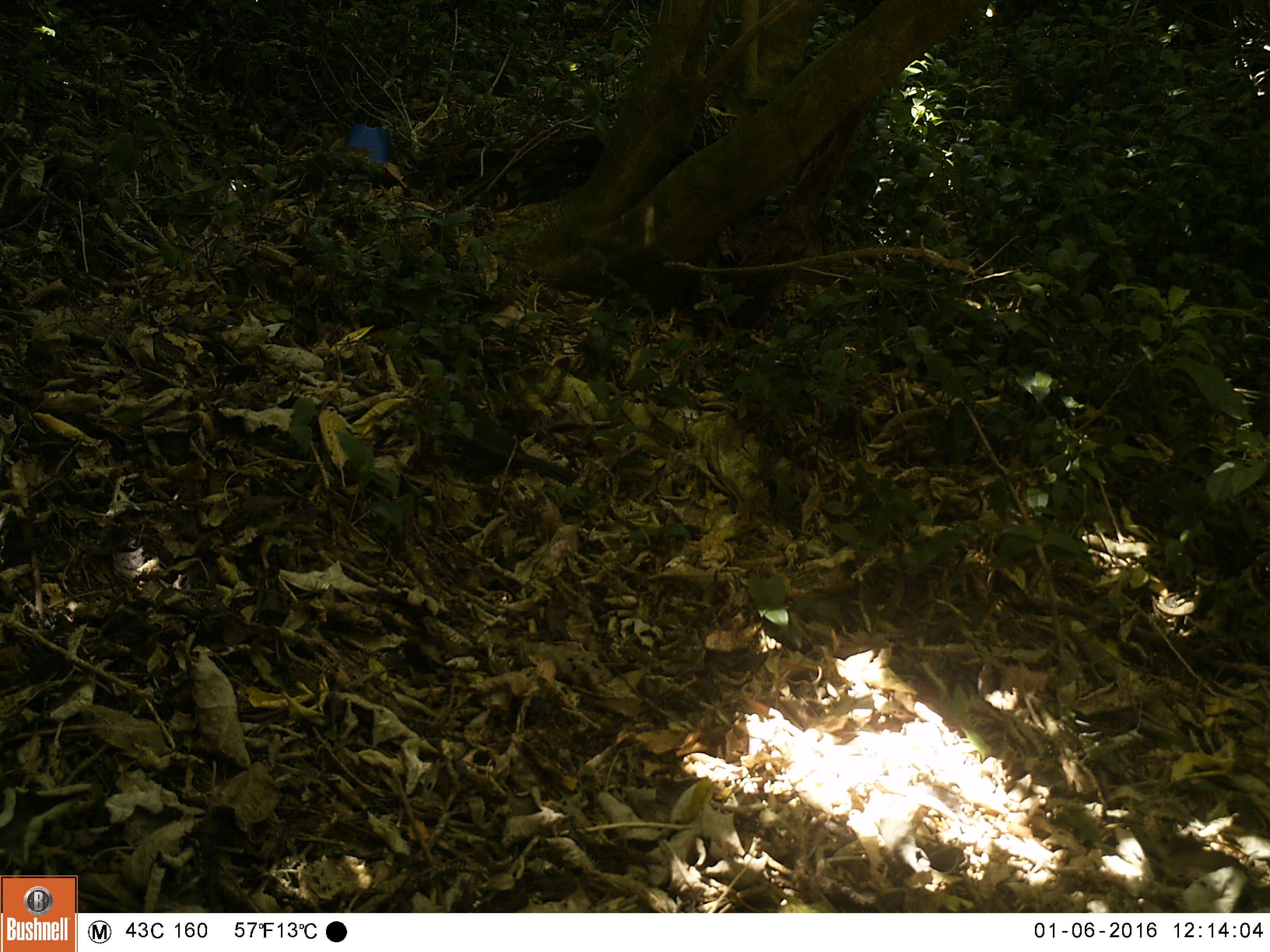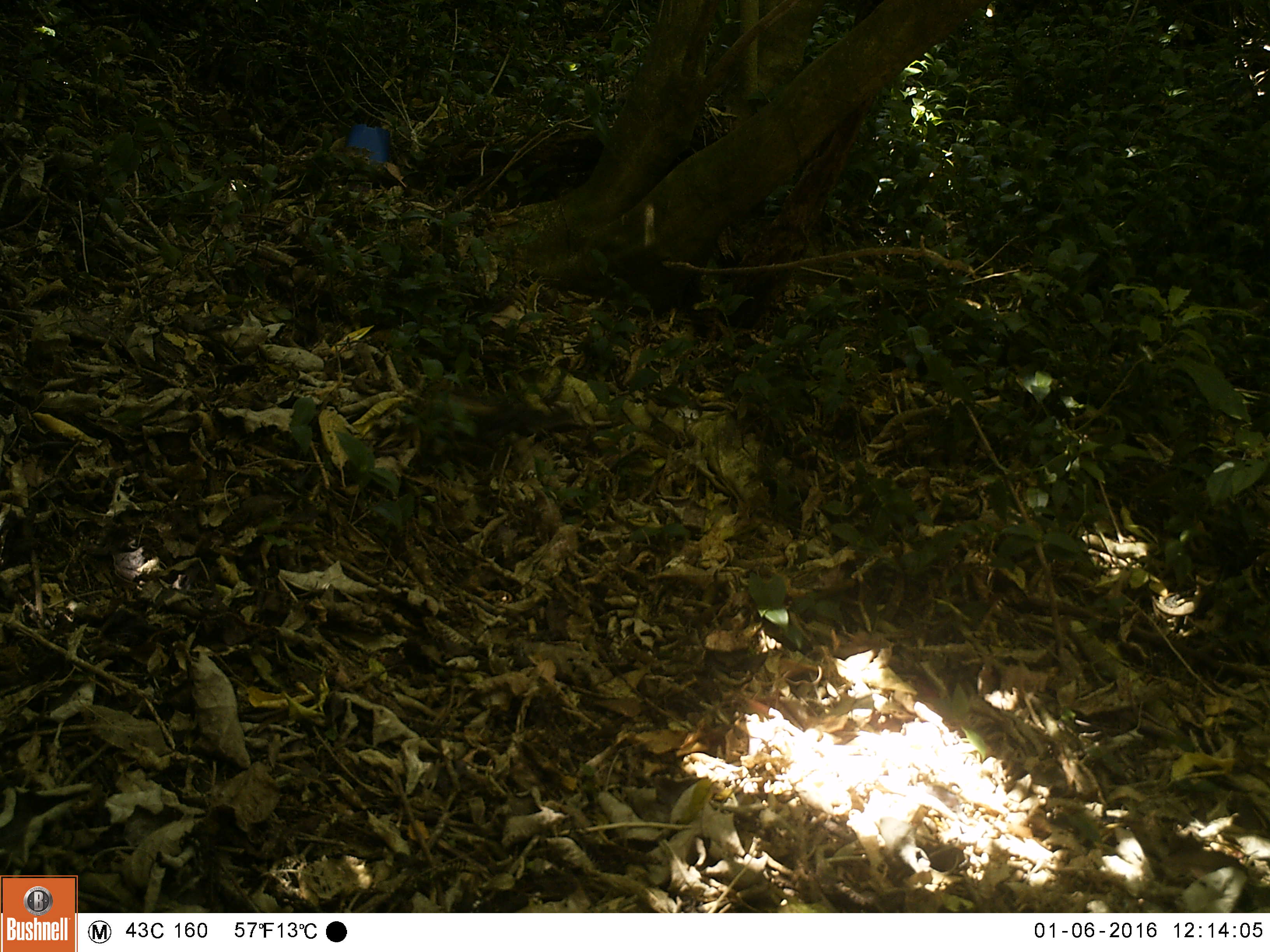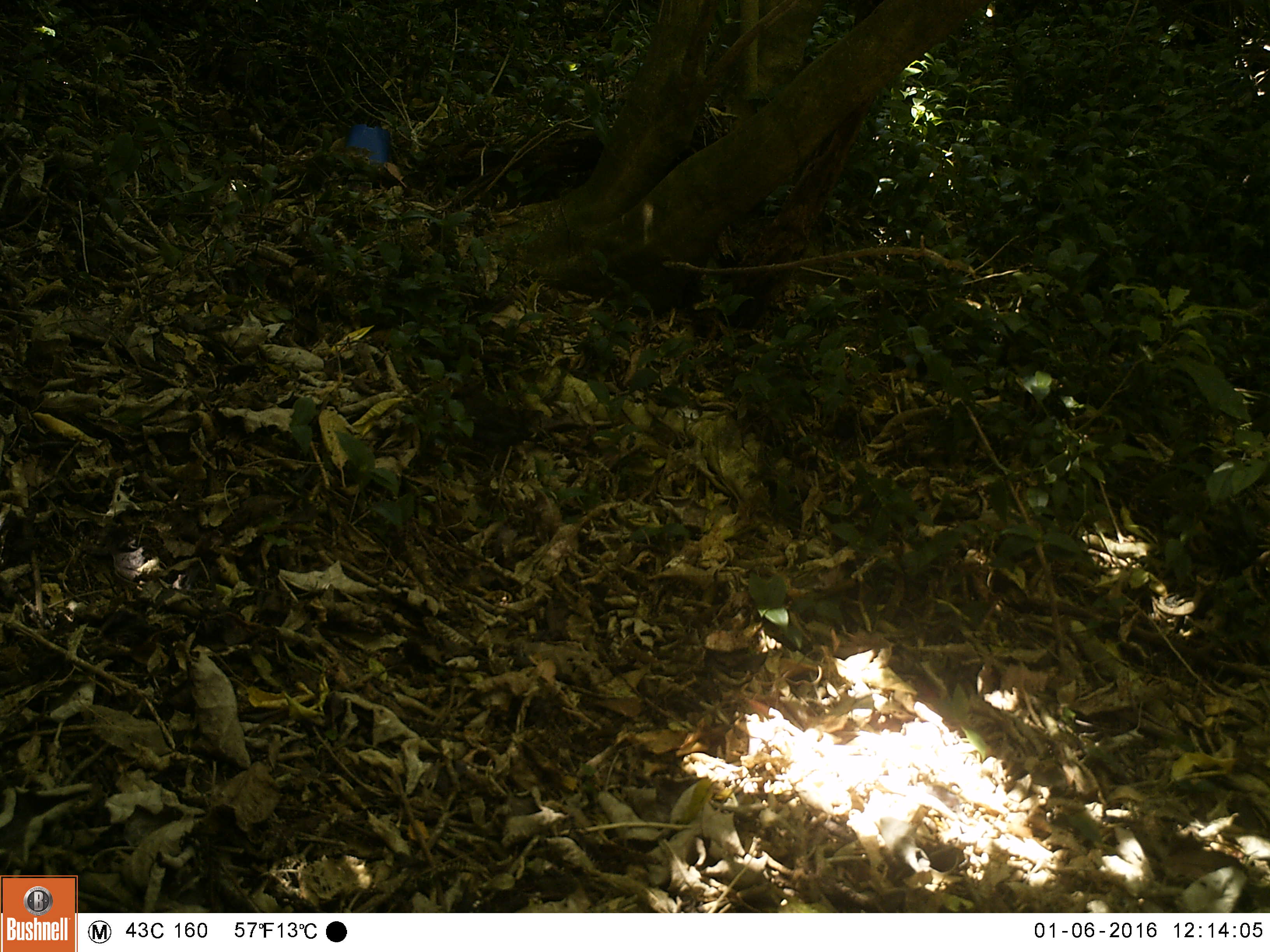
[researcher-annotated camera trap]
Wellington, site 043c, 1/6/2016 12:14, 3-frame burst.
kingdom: Animalia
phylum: Chordata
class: Aves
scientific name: Aves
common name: bird